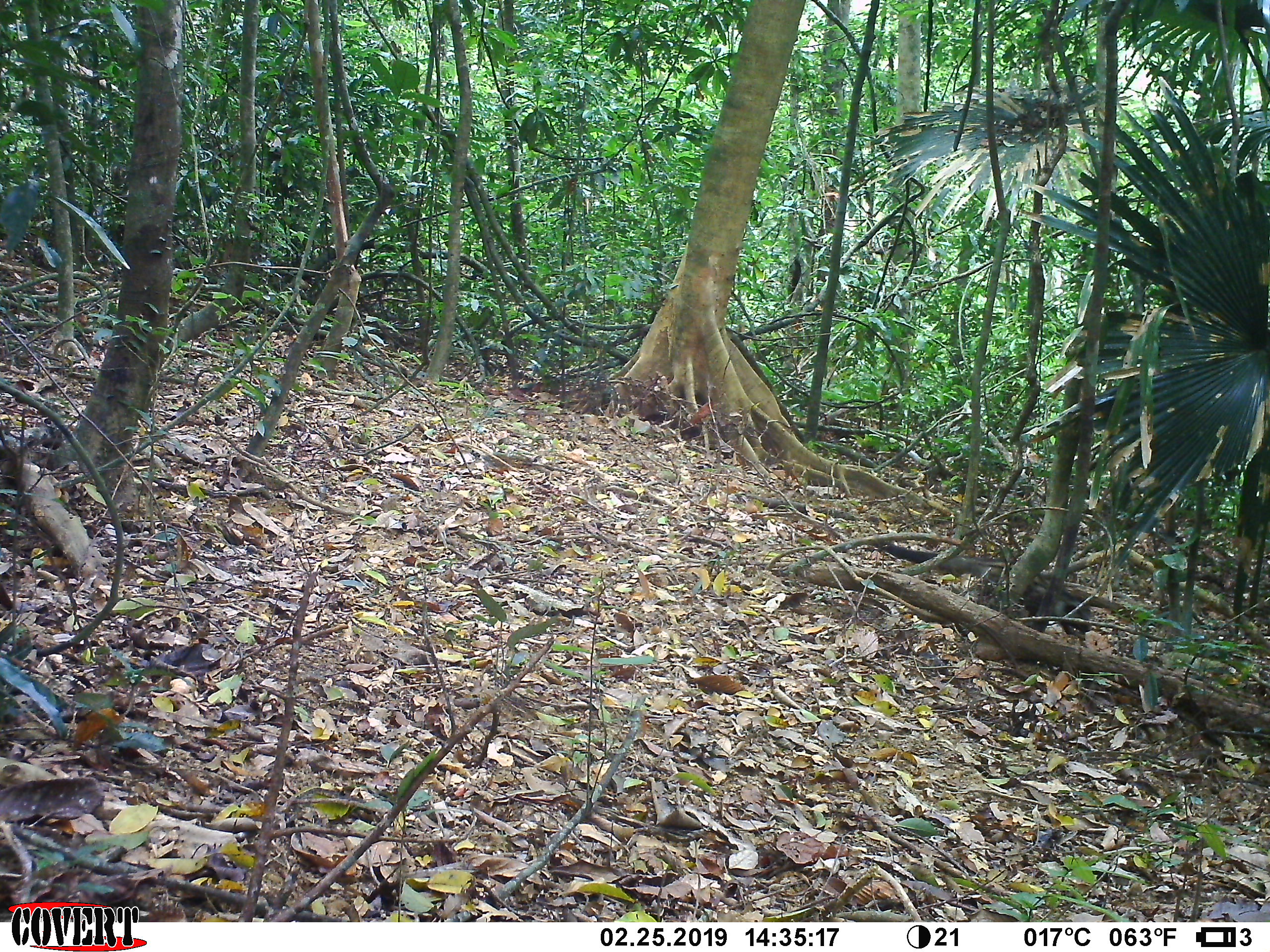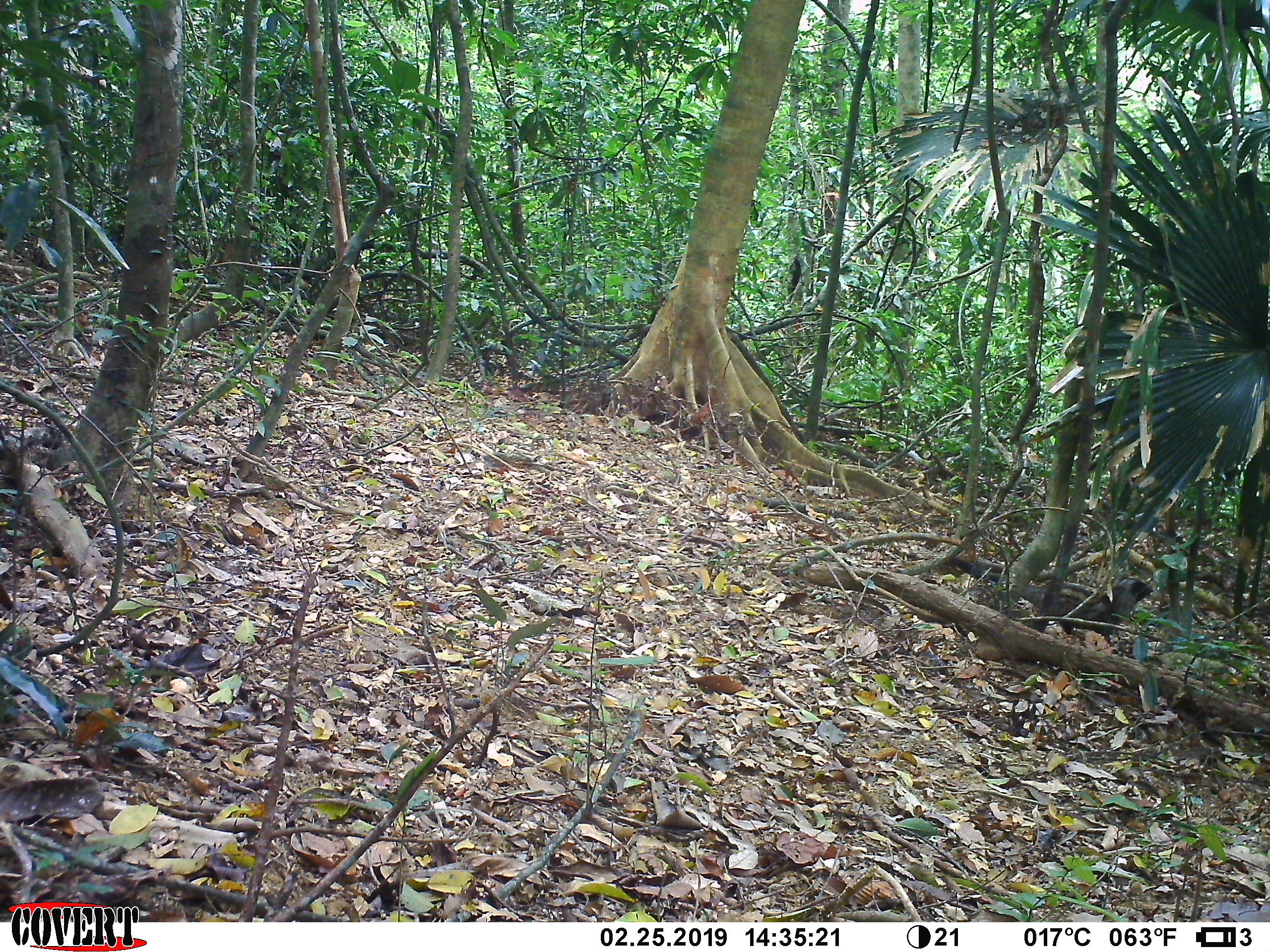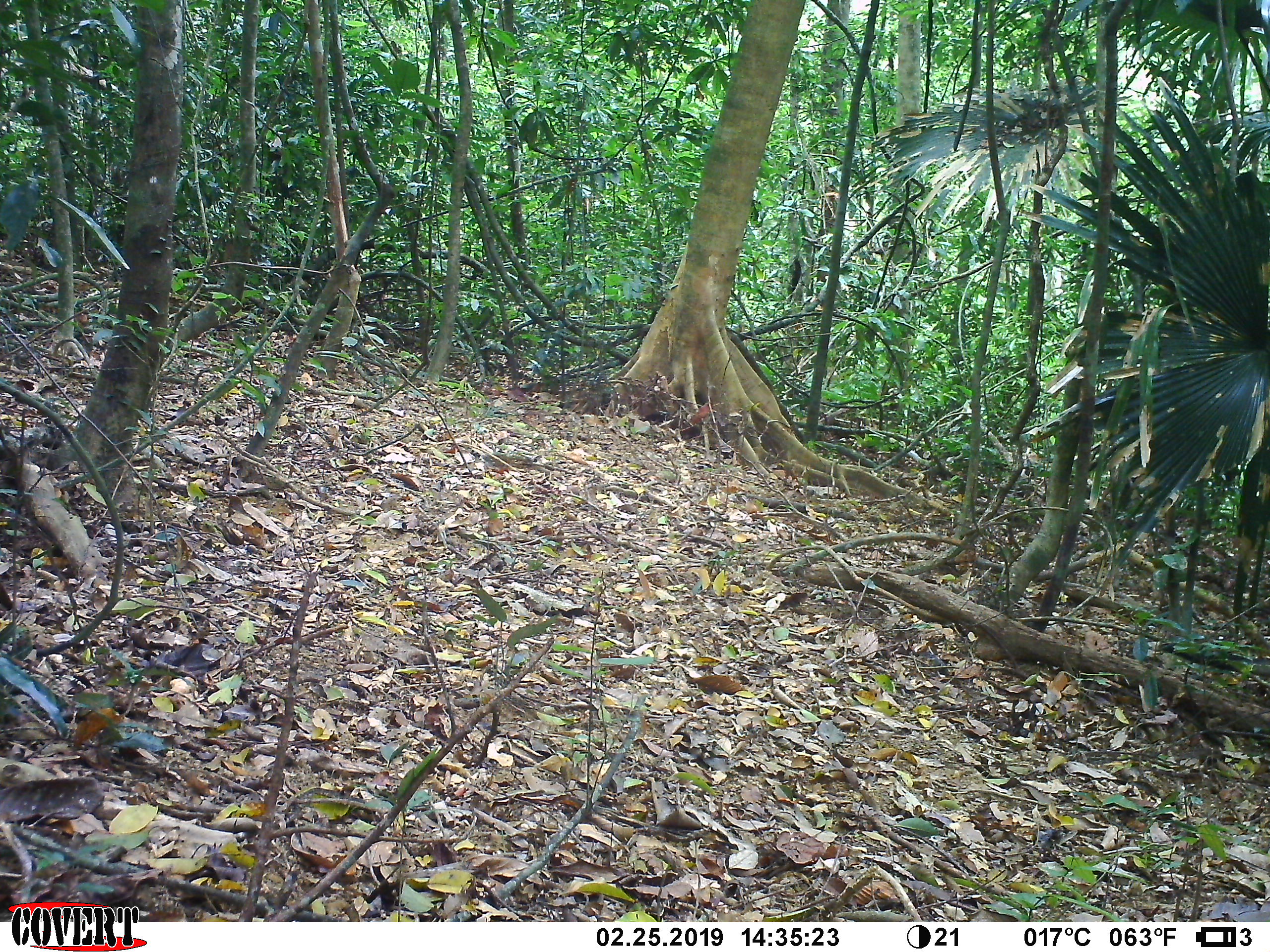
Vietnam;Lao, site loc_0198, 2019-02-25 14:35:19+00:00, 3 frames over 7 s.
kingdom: Animalia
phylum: Chordata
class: Mammalia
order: Carnivora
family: Viverridae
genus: Paradoxurus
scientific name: Paradoxurus hermaphroditus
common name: common palm civet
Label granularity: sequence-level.